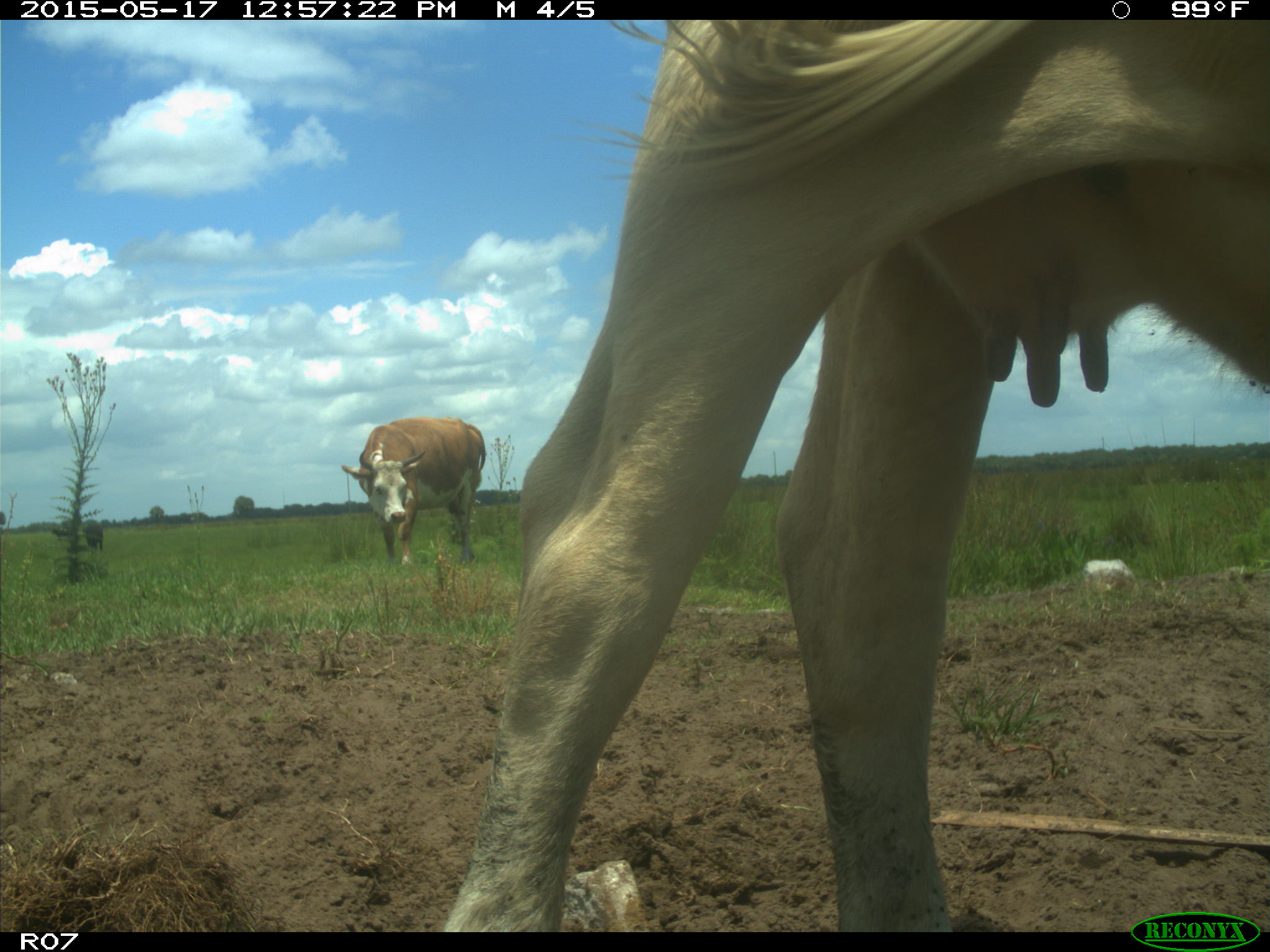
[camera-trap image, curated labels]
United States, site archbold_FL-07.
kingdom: Animalia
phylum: Chordata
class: Mammalia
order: Artiodactyla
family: Bovidae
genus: Bos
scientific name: Bos taurus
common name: domestic cow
Bos taurus (domestic cow).